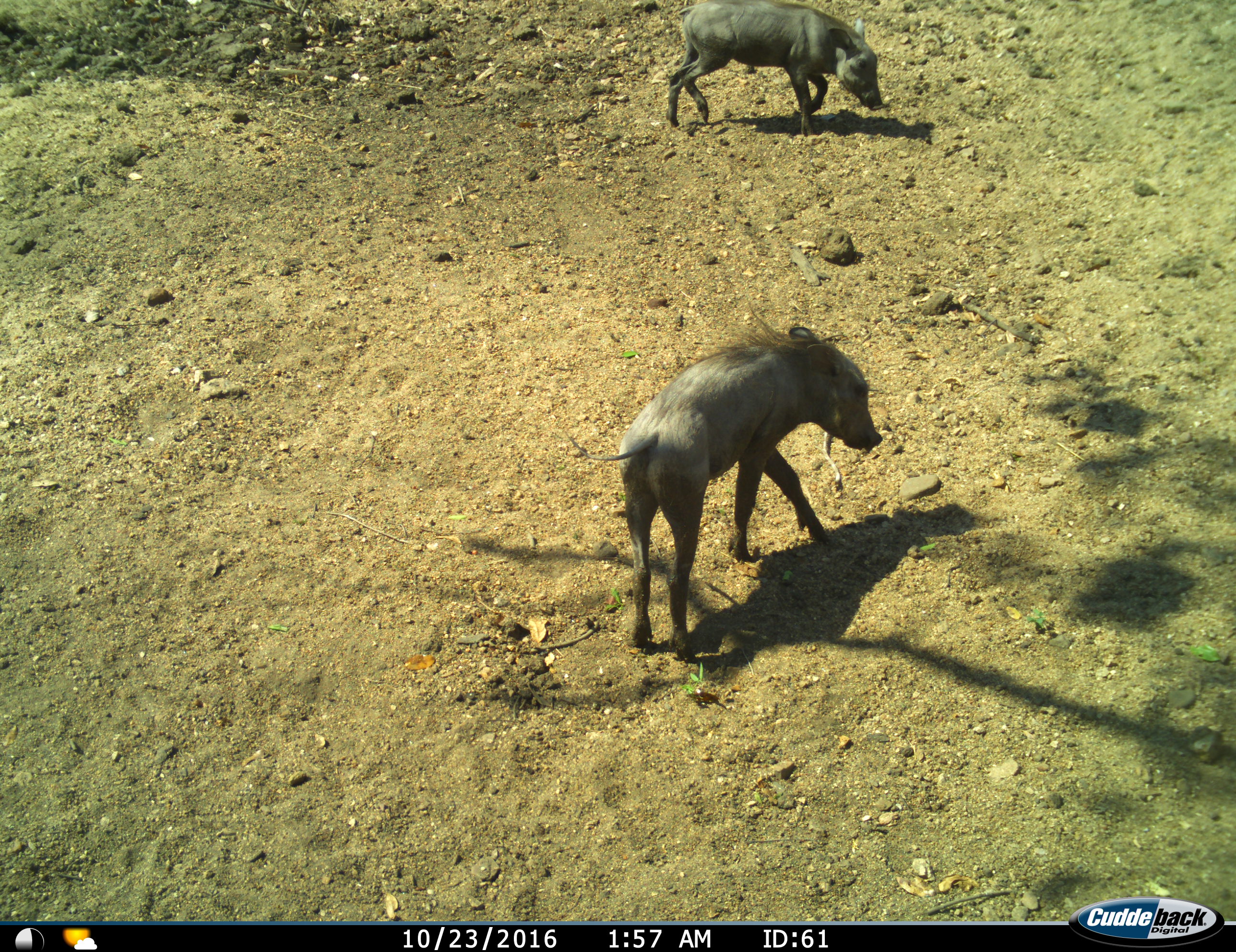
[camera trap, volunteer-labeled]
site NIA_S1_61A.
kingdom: Animalia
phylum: Chordata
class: Mammalia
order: Artiodactyla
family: Suidae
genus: Phacochoerus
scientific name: Phacochoerus africanus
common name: warthog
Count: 2.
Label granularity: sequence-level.